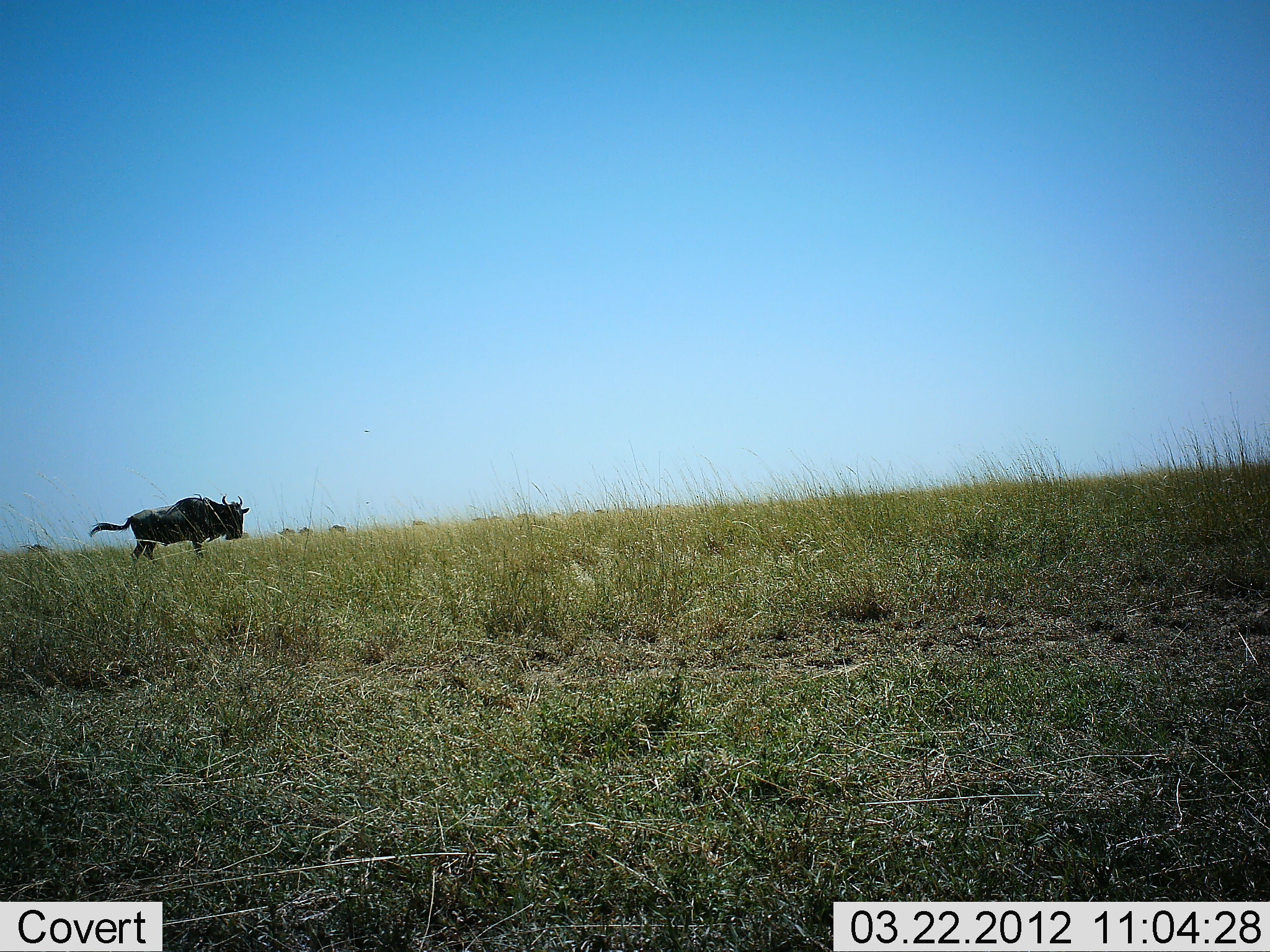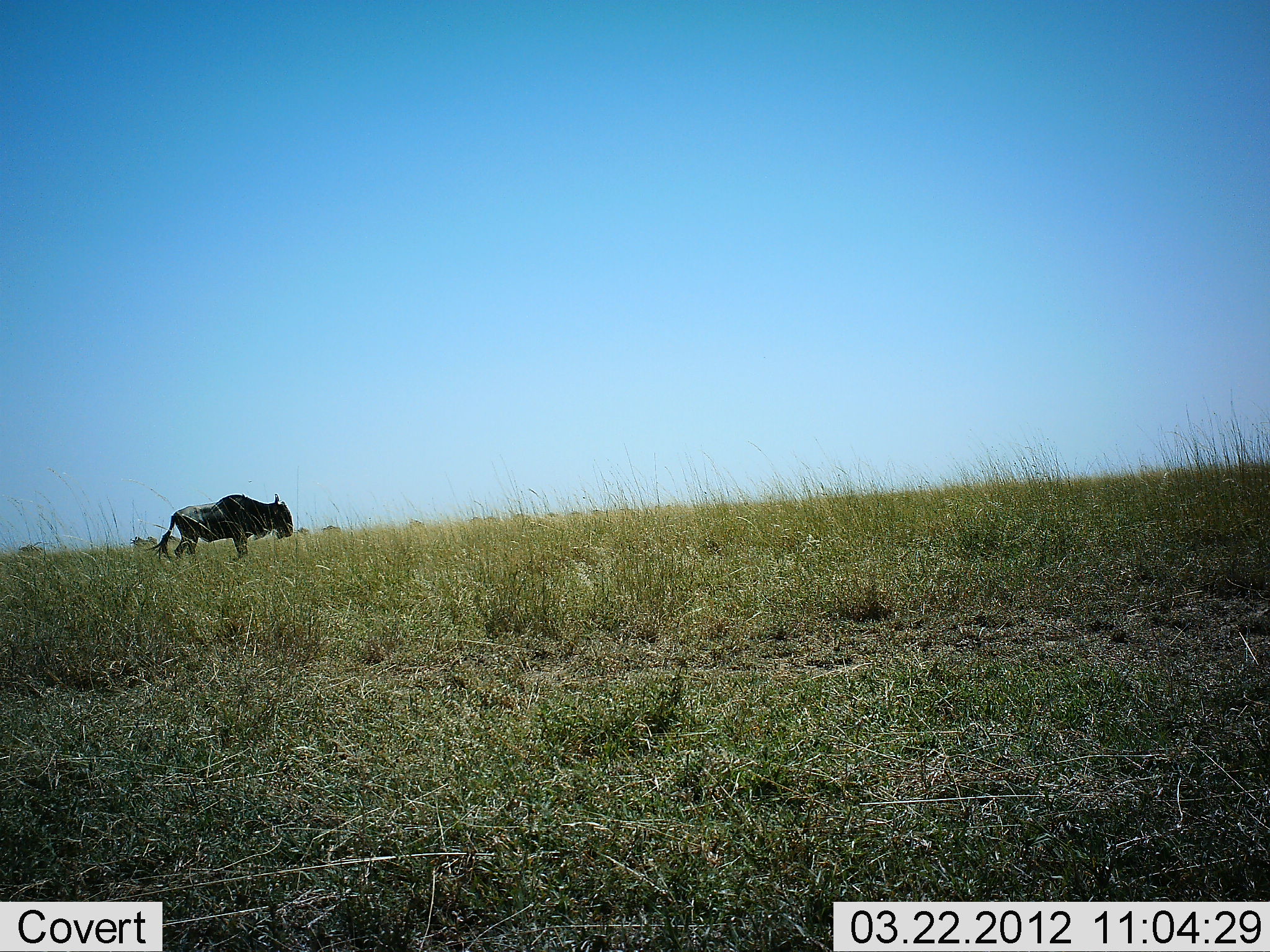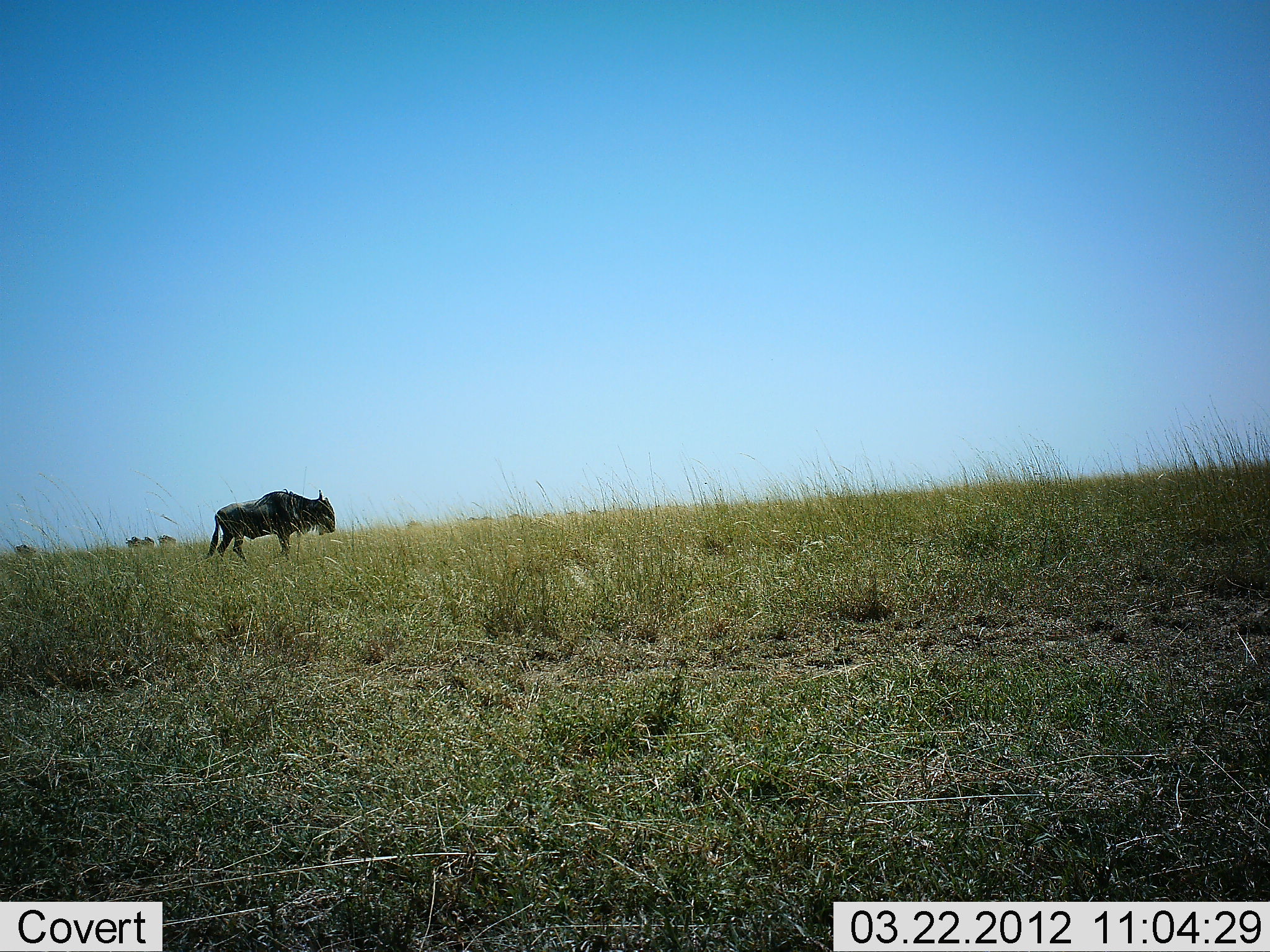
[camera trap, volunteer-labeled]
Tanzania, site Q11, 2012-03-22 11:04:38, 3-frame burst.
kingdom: Animalia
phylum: Chordata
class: Mammalia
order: Artiodactyla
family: Bovidae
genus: Connochaetes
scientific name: Connochaetes taurinus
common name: blue wildebeest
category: wildebeest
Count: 1.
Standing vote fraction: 11%.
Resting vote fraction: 0%.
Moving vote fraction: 96%.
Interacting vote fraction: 0%.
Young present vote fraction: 0%.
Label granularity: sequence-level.